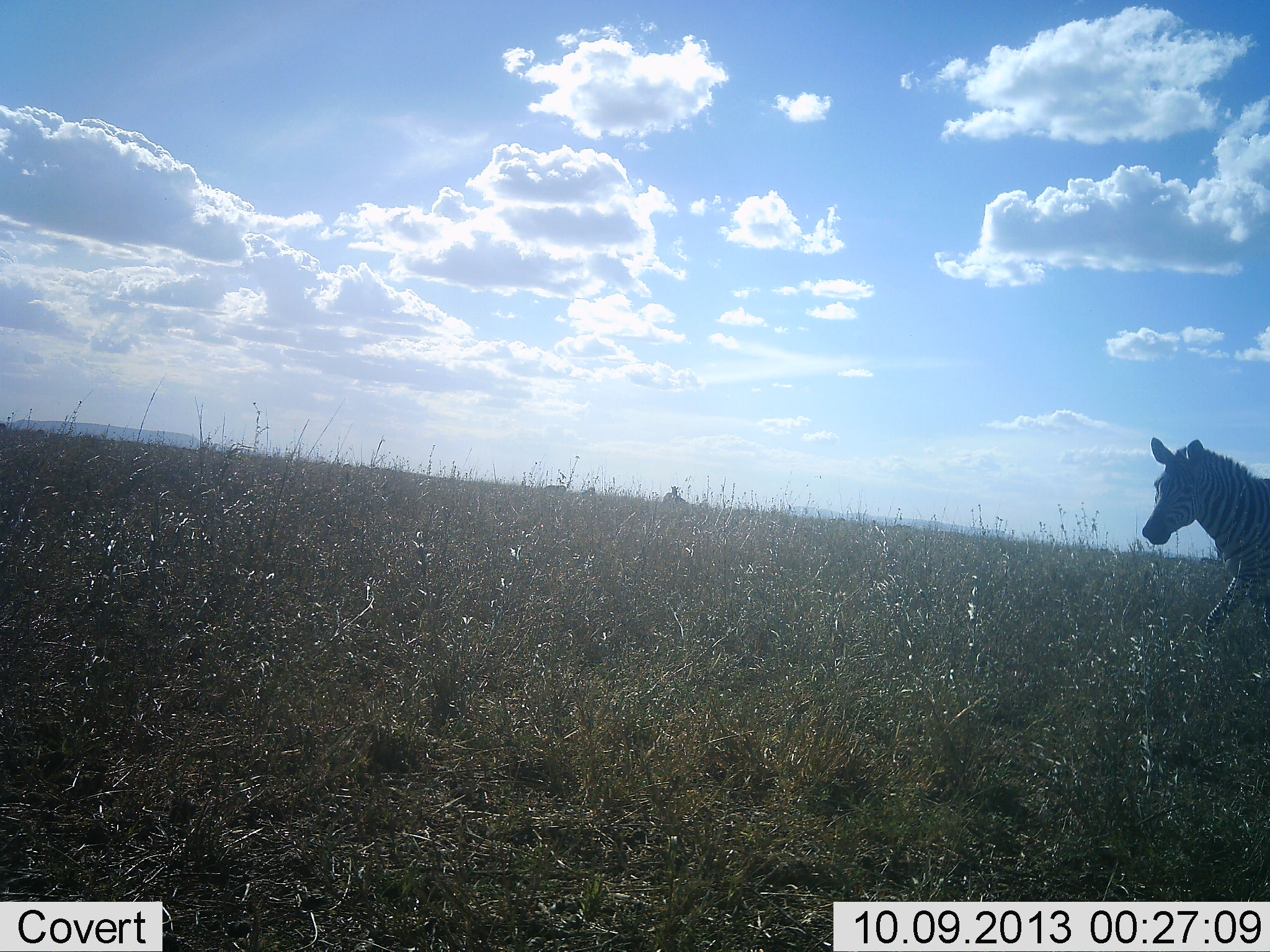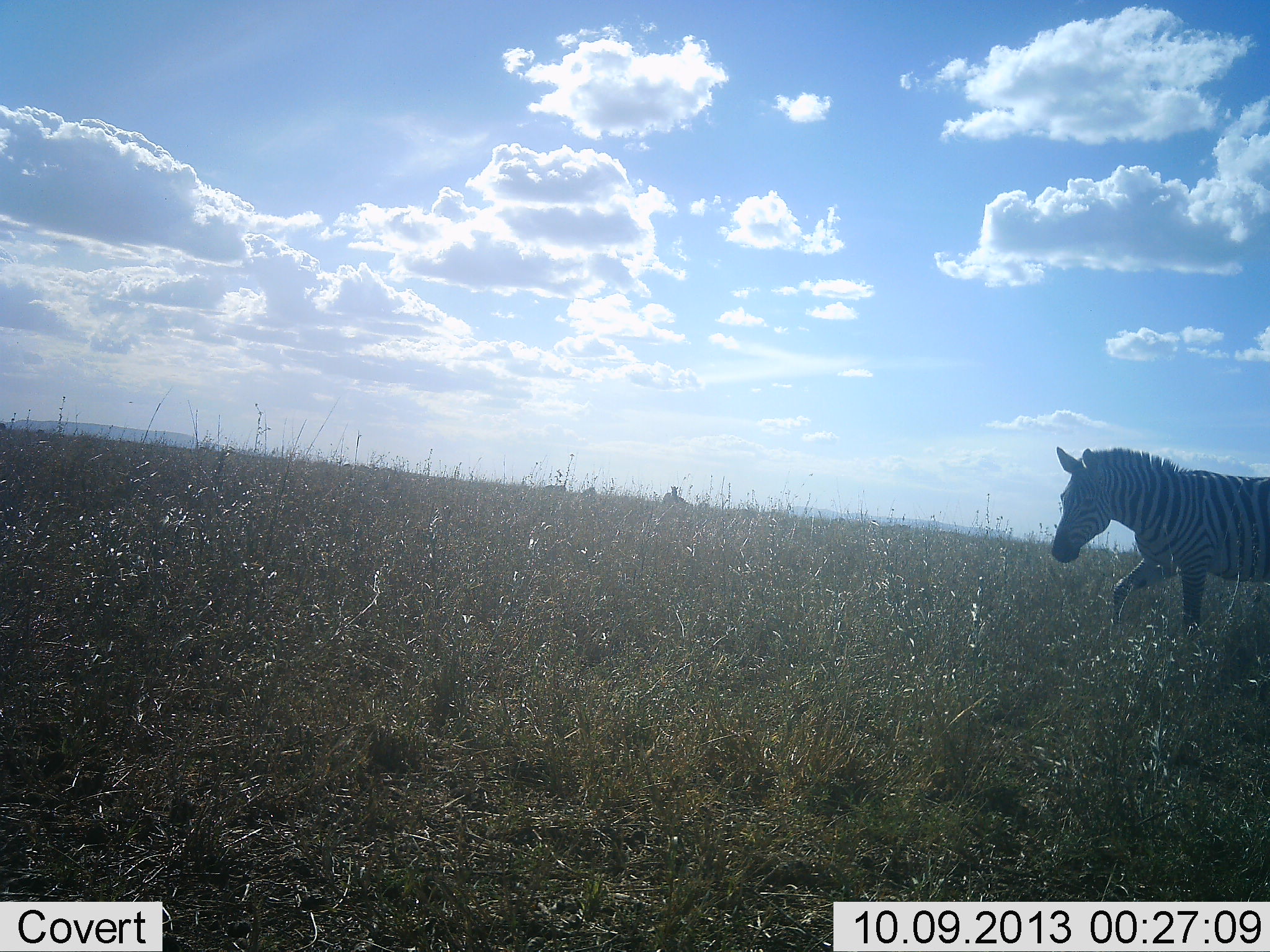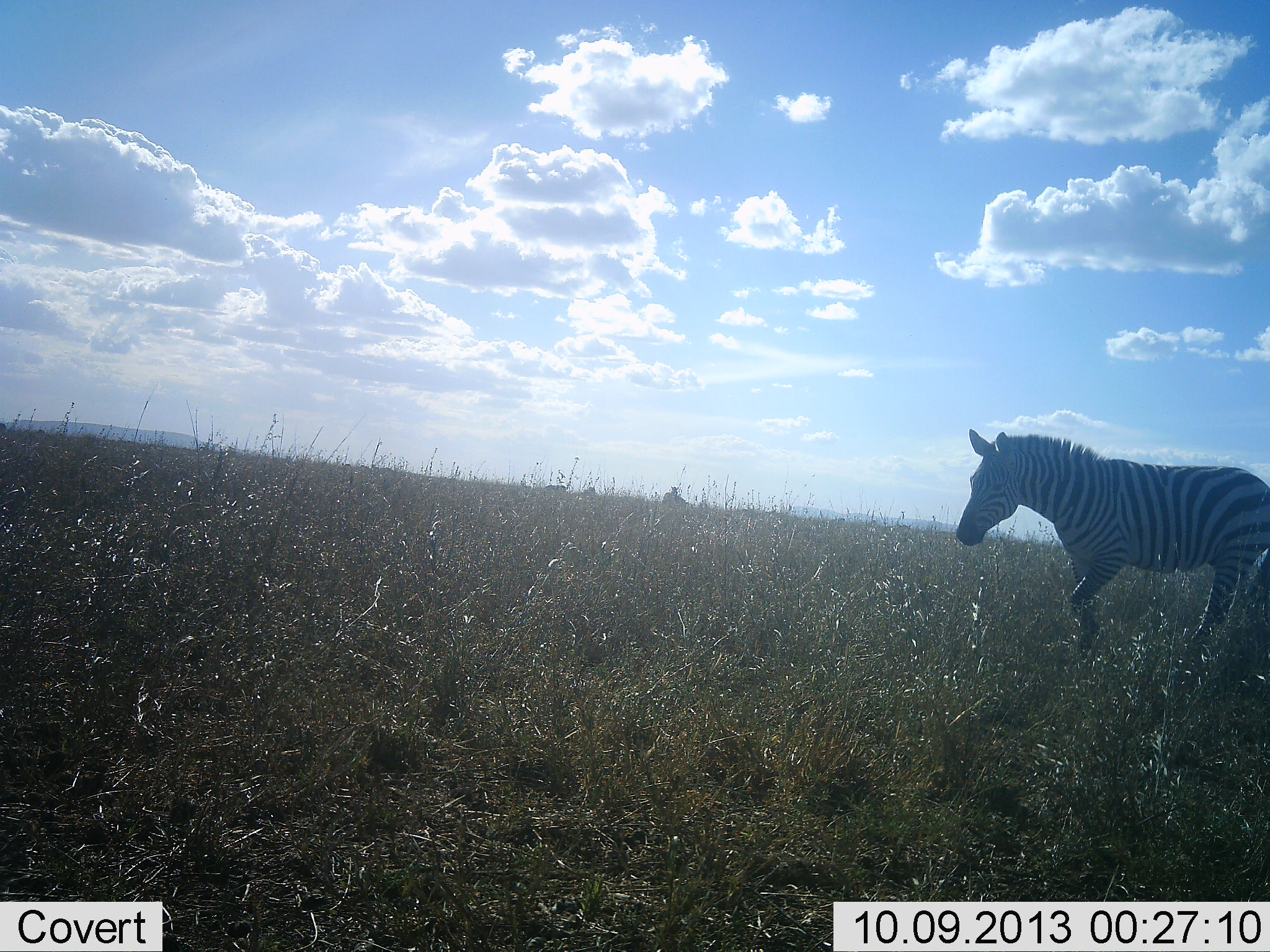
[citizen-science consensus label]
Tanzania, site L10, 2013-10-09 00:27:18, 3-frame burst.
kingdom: Animalia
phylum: Chordata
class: Mammalia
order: Perissodactyla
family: Equidae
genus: Equus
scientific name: Equus quagga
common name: plains zebra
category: zebra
Zebra (plains zebra) (Equus quagga), count 1. Behavior (volunteer vote fractions): standing 3%, resting 3%, moving 100%, interacting 3%. Young present (vote fraction): 0%. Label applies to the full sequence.